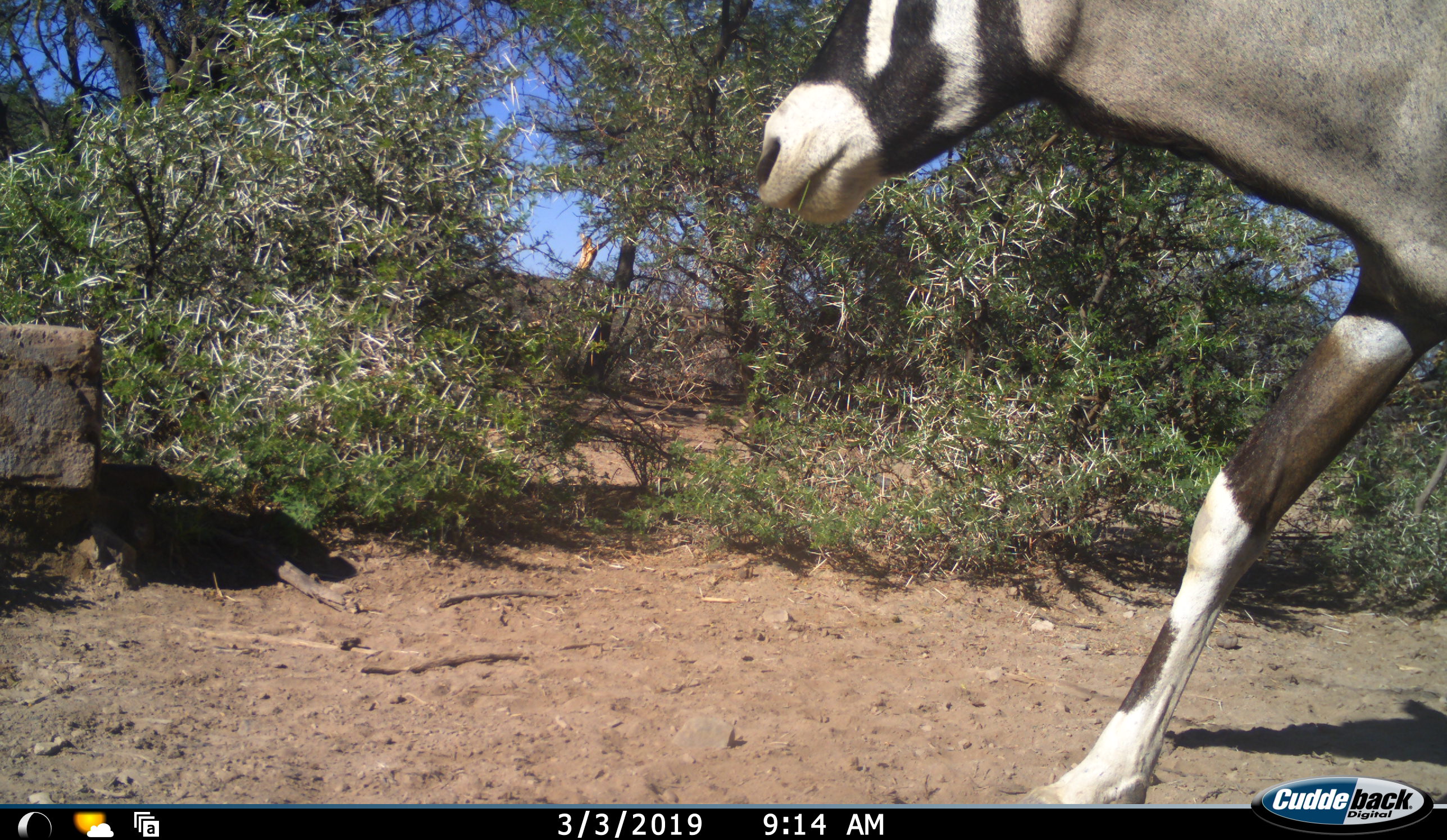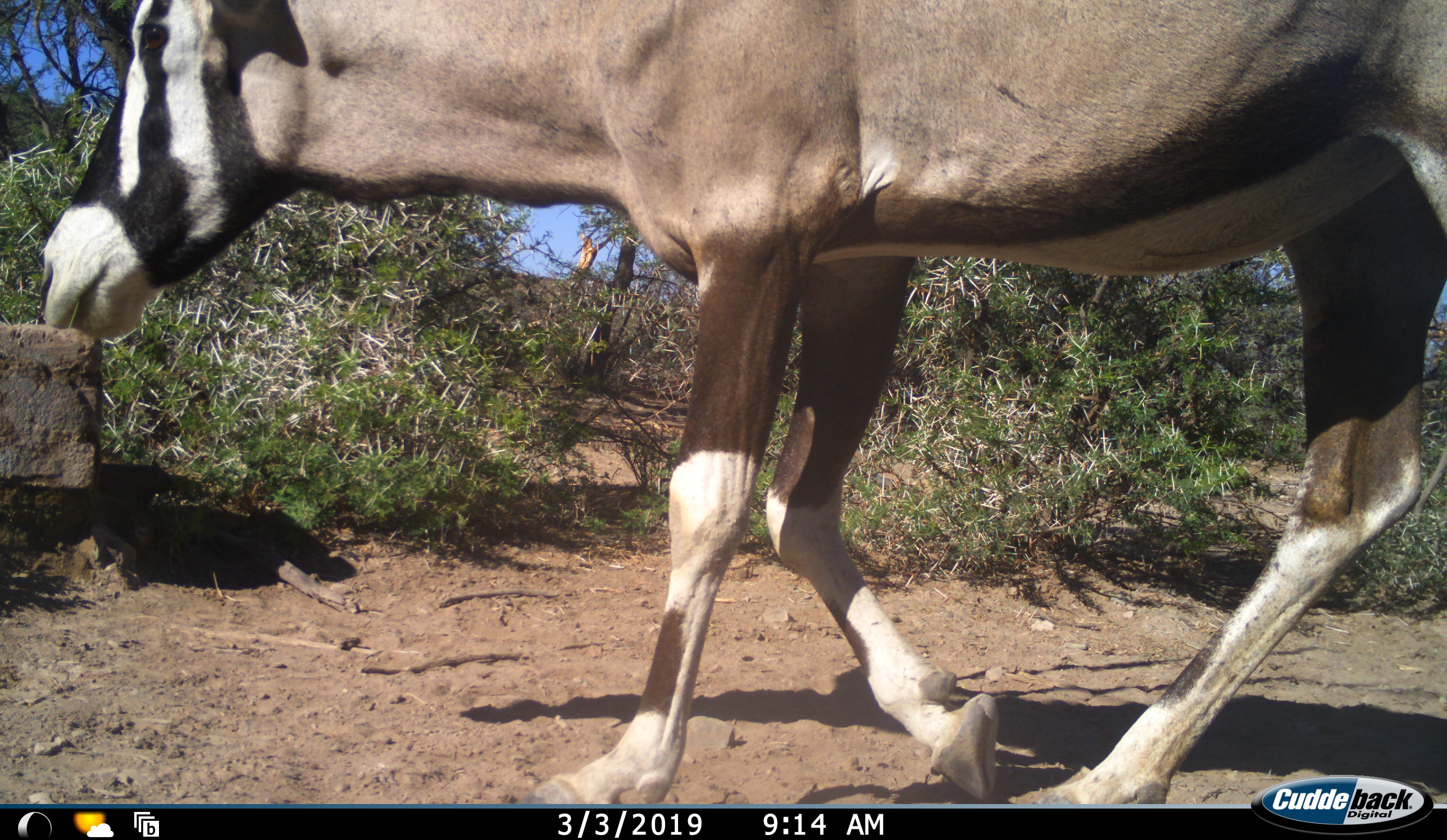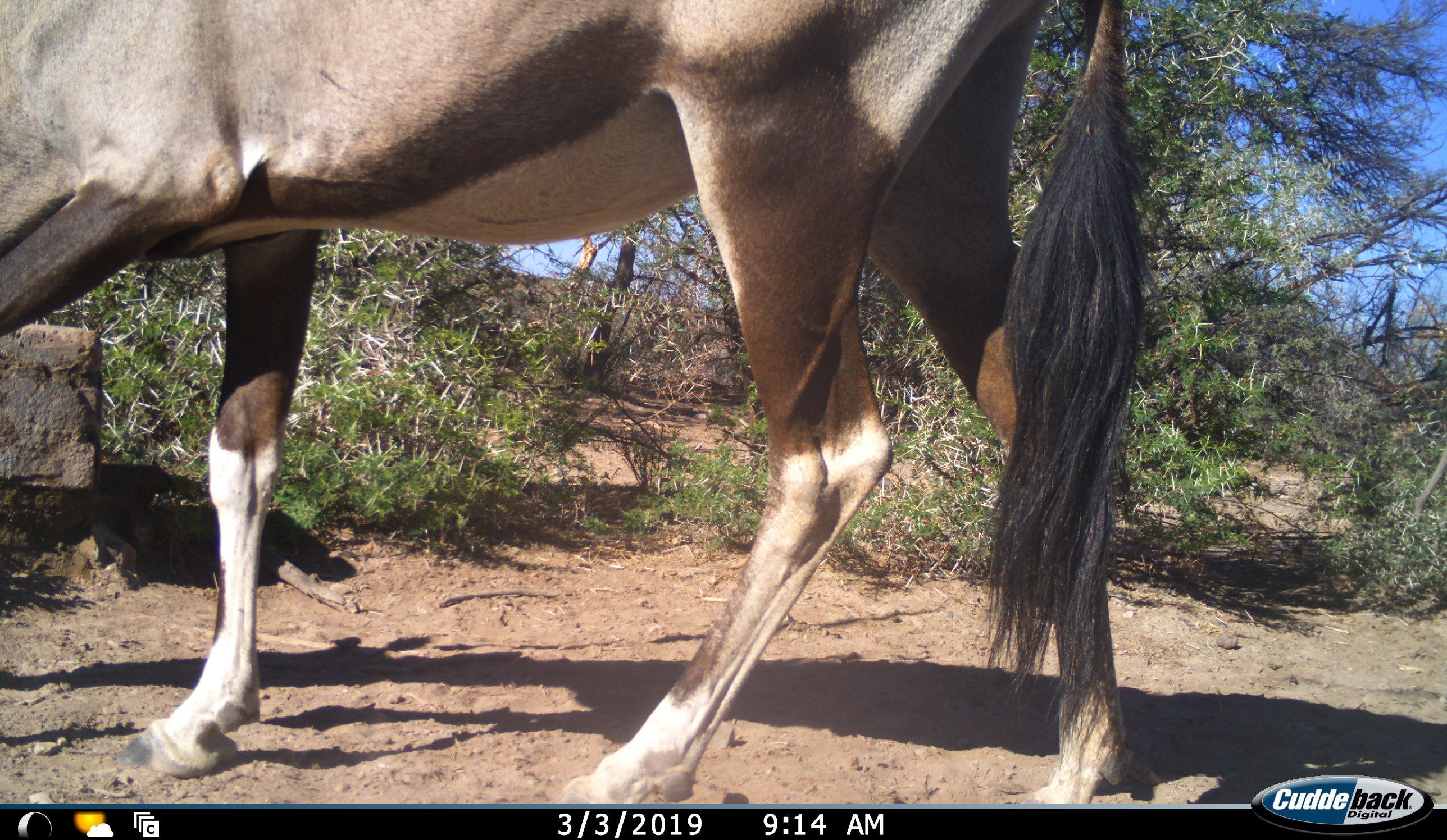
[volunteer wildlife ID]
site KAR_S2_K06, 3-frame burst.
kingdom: Animalia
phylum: Chordata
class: Mammalia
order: Artiodactyla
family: Bovidae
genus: Oryx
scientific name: Oryx gazella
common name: gemsbok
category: oryx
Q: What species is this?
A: Oryx (gemsbok) (Oryx gazella).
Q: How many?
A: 1.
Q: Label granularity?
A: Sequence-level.